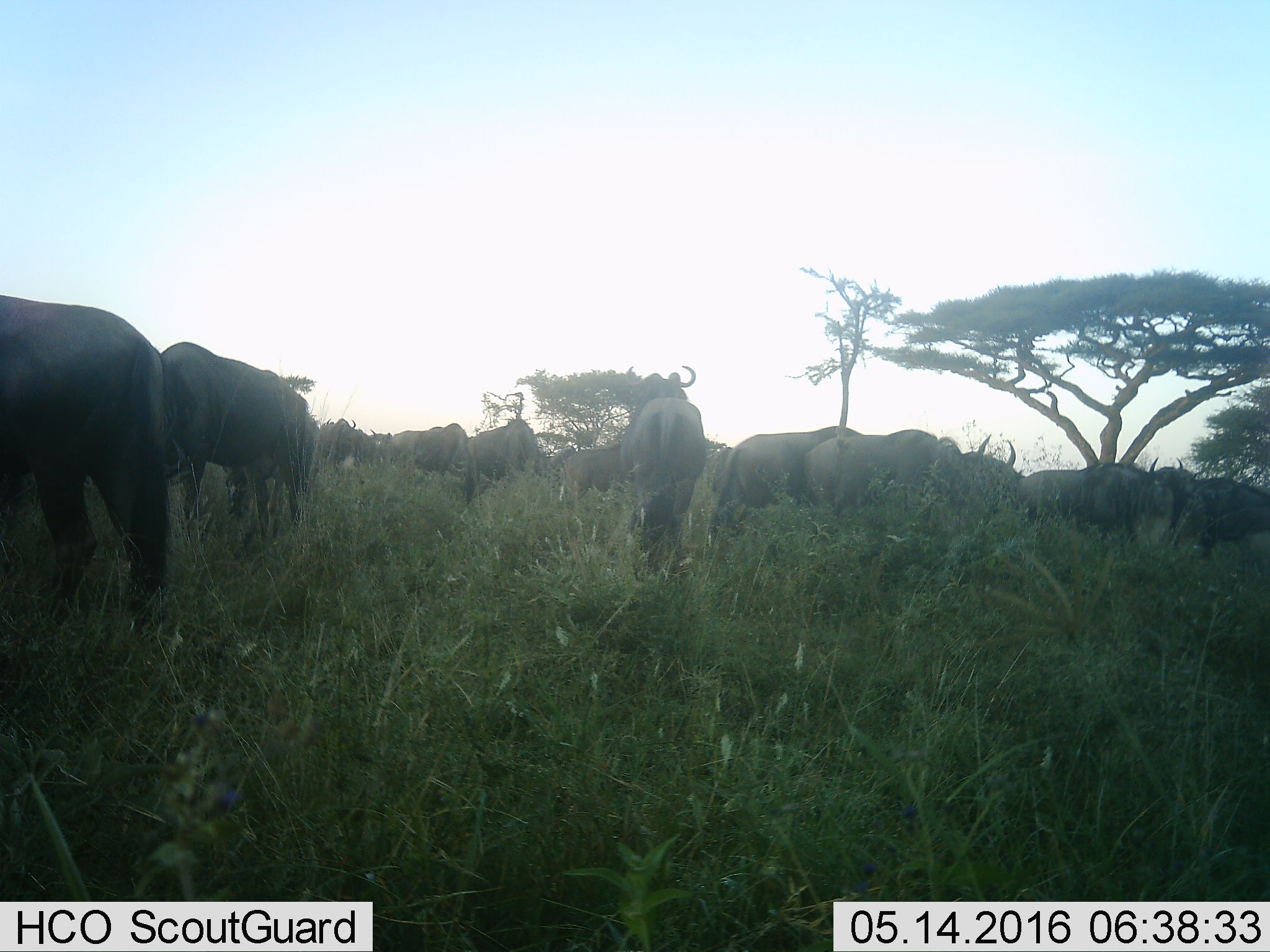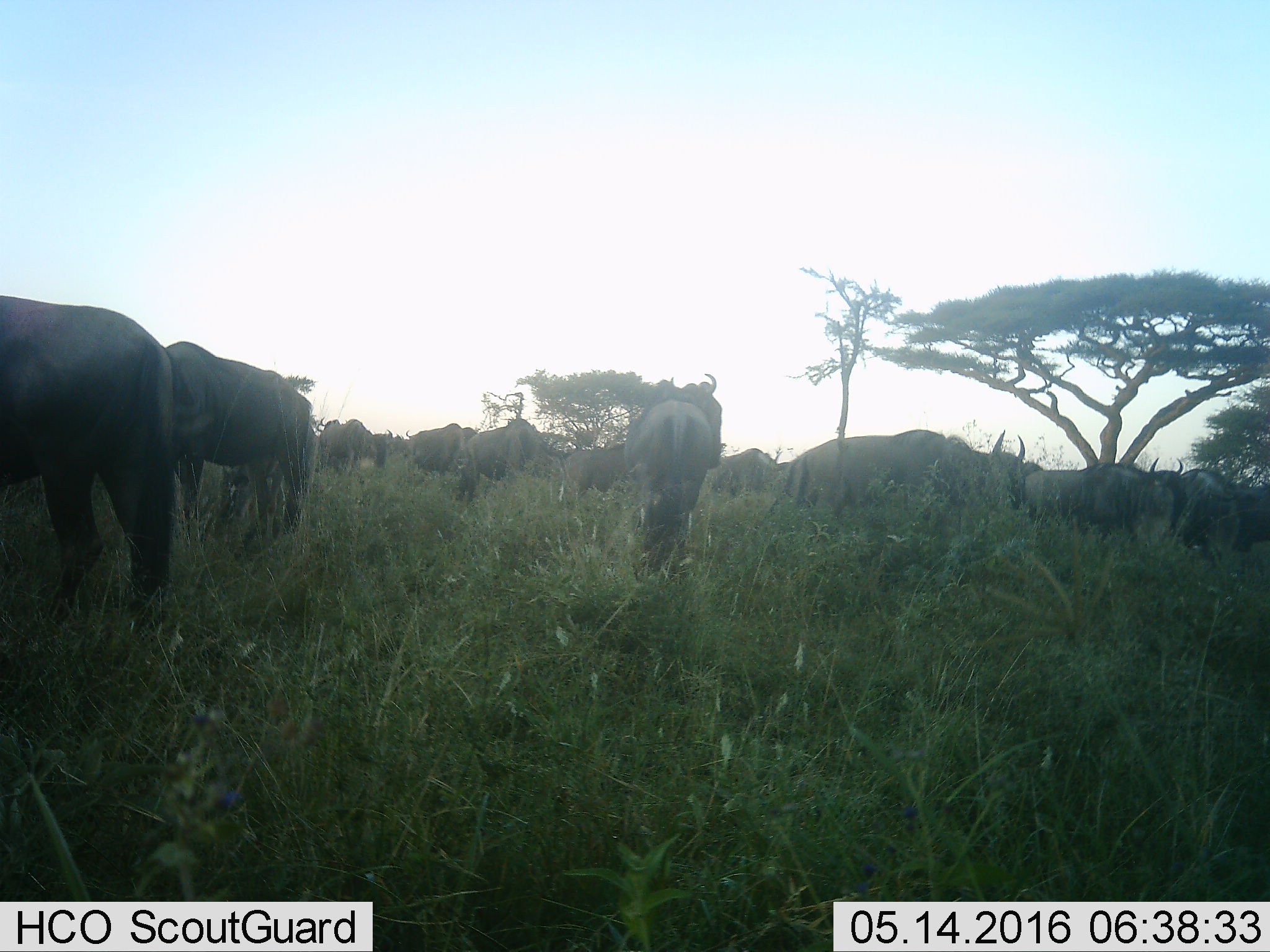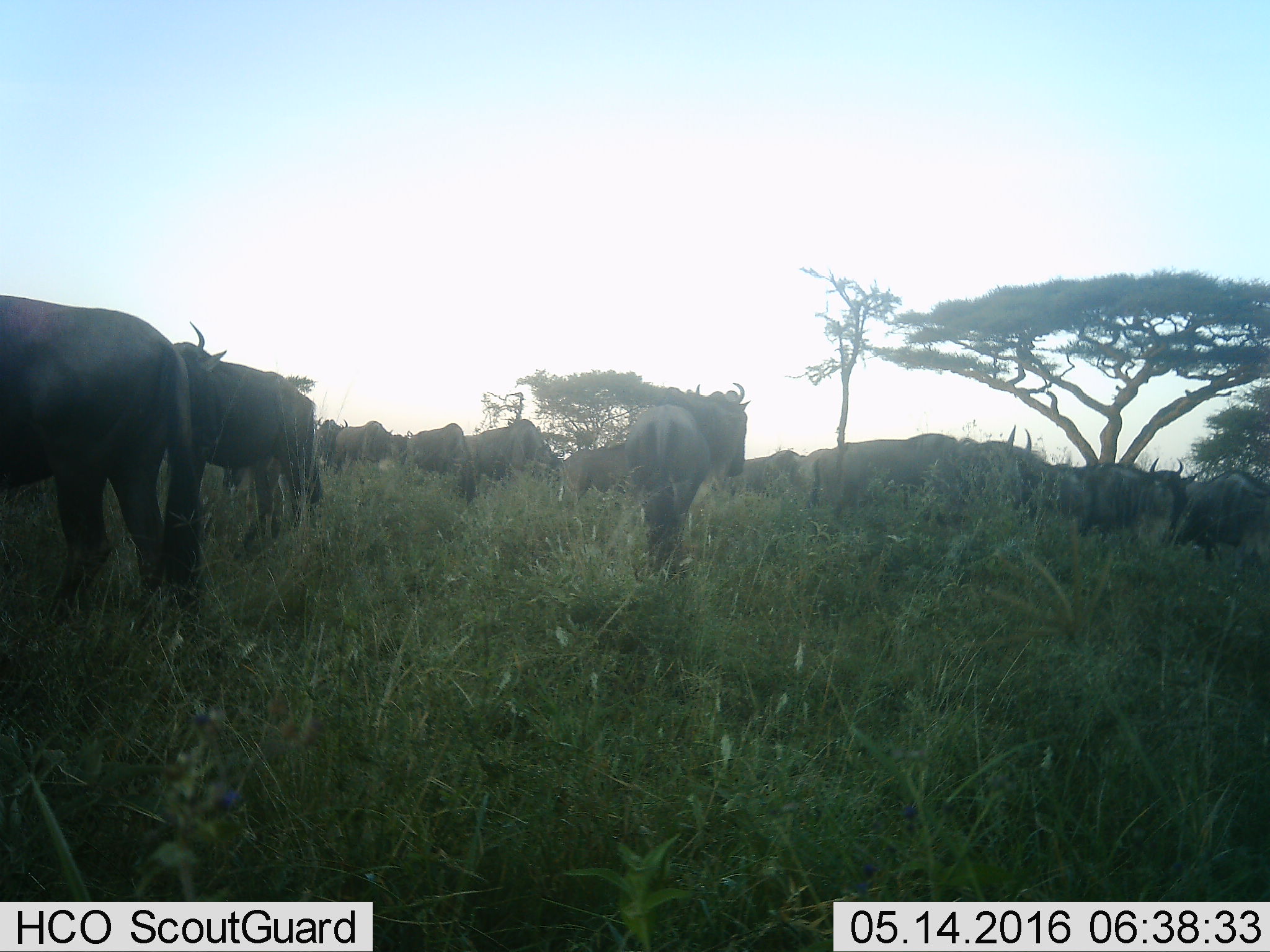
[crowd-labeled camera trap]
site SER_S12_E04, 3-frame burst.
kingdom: Animalia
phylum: Chordata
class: Mammalia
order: Artiodactyla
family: Bovidae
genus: Connochaetes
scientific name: Connochaetes taurinus taurinus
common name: blue wildebeest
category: wildebeestblue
Wildebeestblue (blue wildebeest) (Connochaetes taurinus taurinus), count 11-50. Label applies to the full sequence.